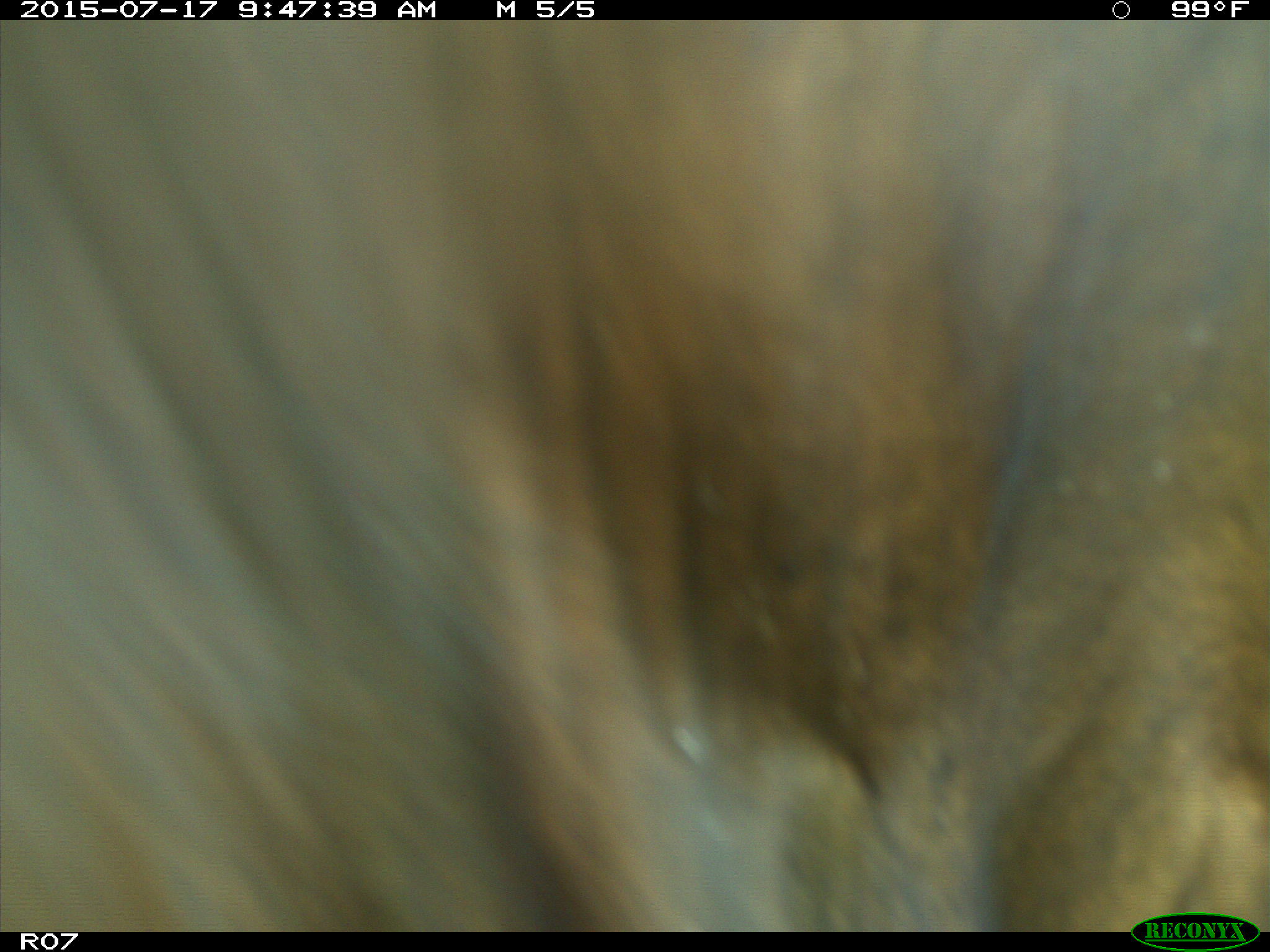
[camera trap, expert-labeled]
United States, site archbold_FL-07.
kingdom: Animalia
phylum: Chordata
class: Mammalia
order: Artiodactyla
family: Bovidae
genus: Bos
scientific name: Bos taurus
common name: domestic cow